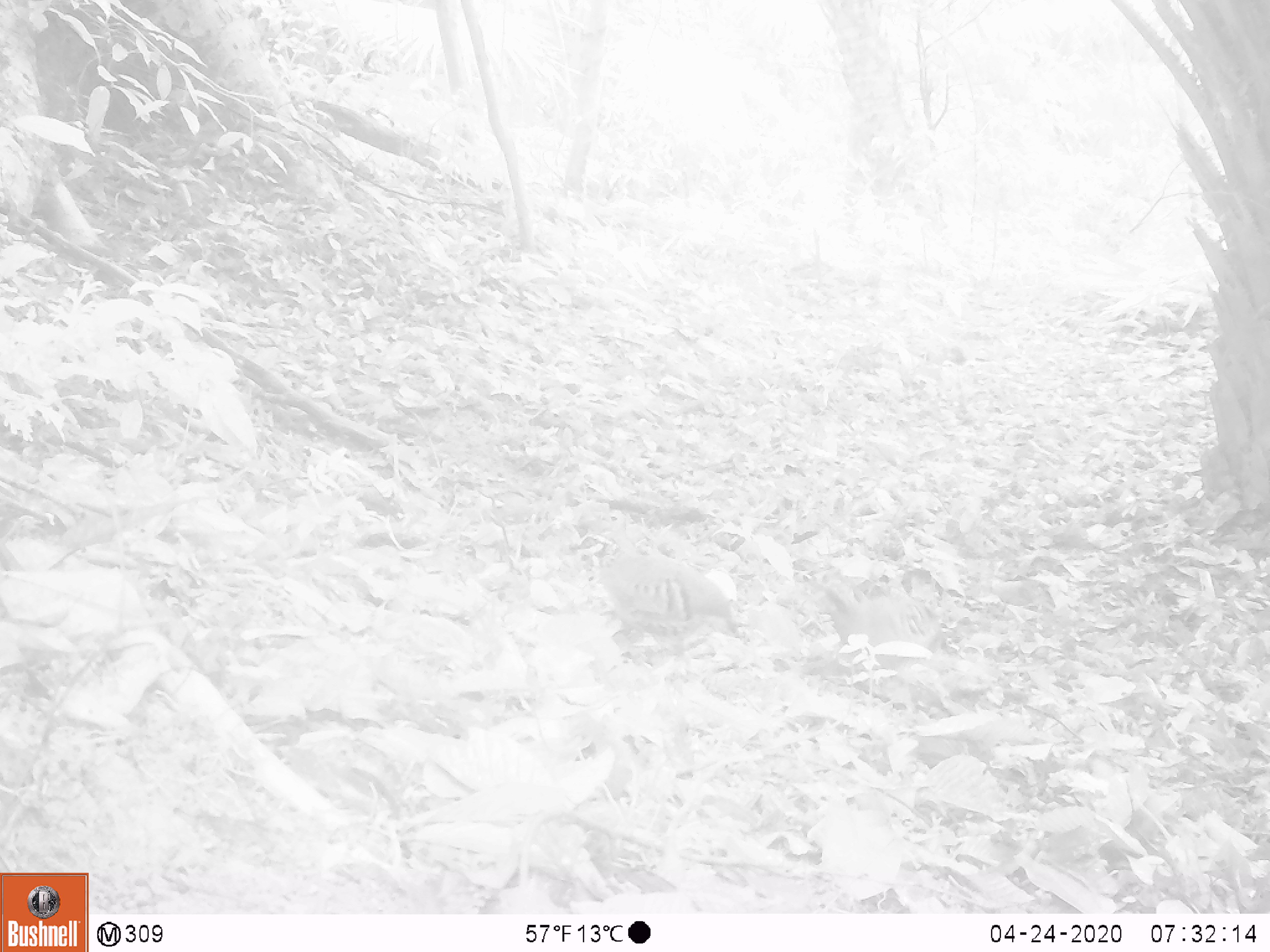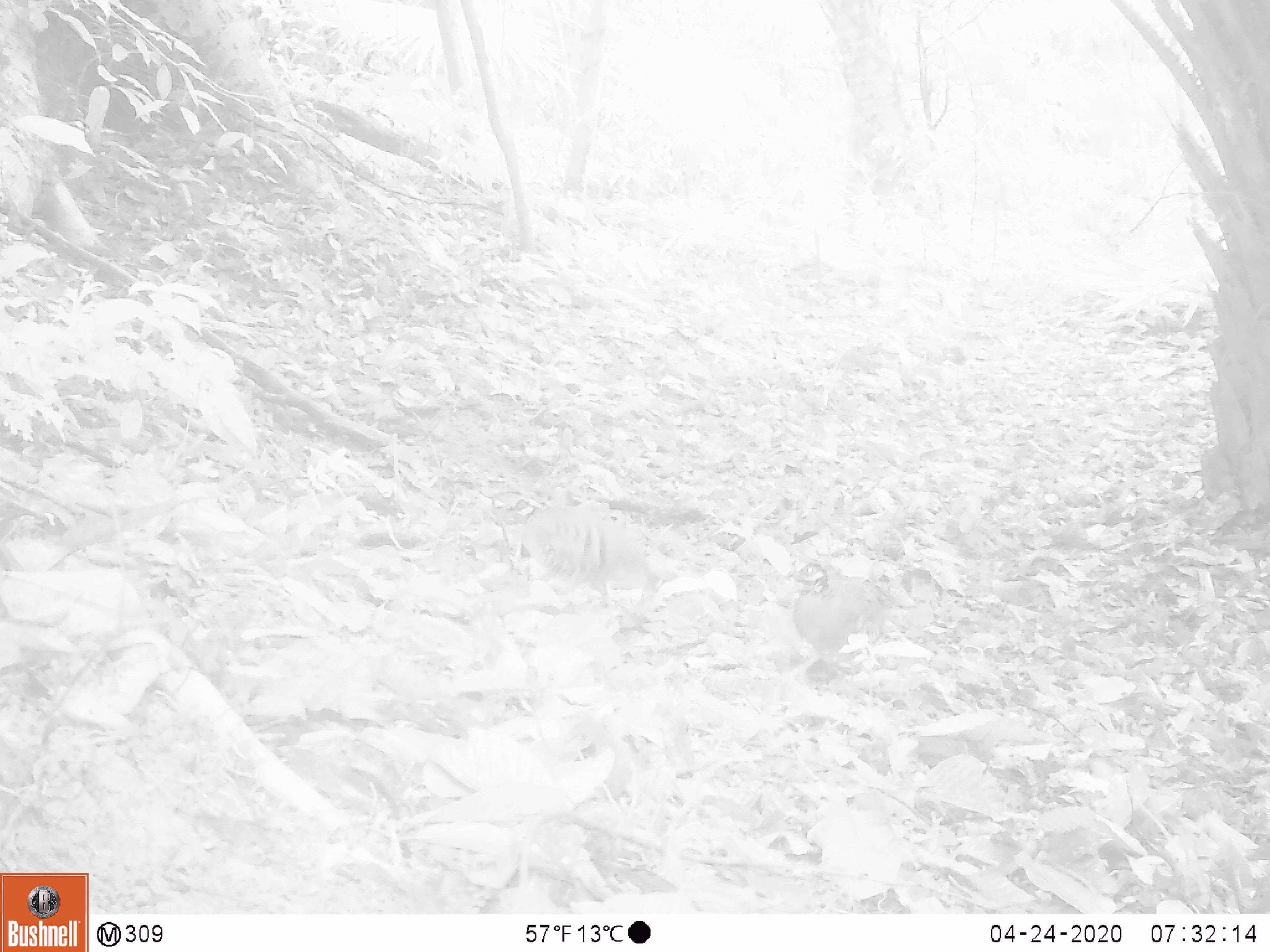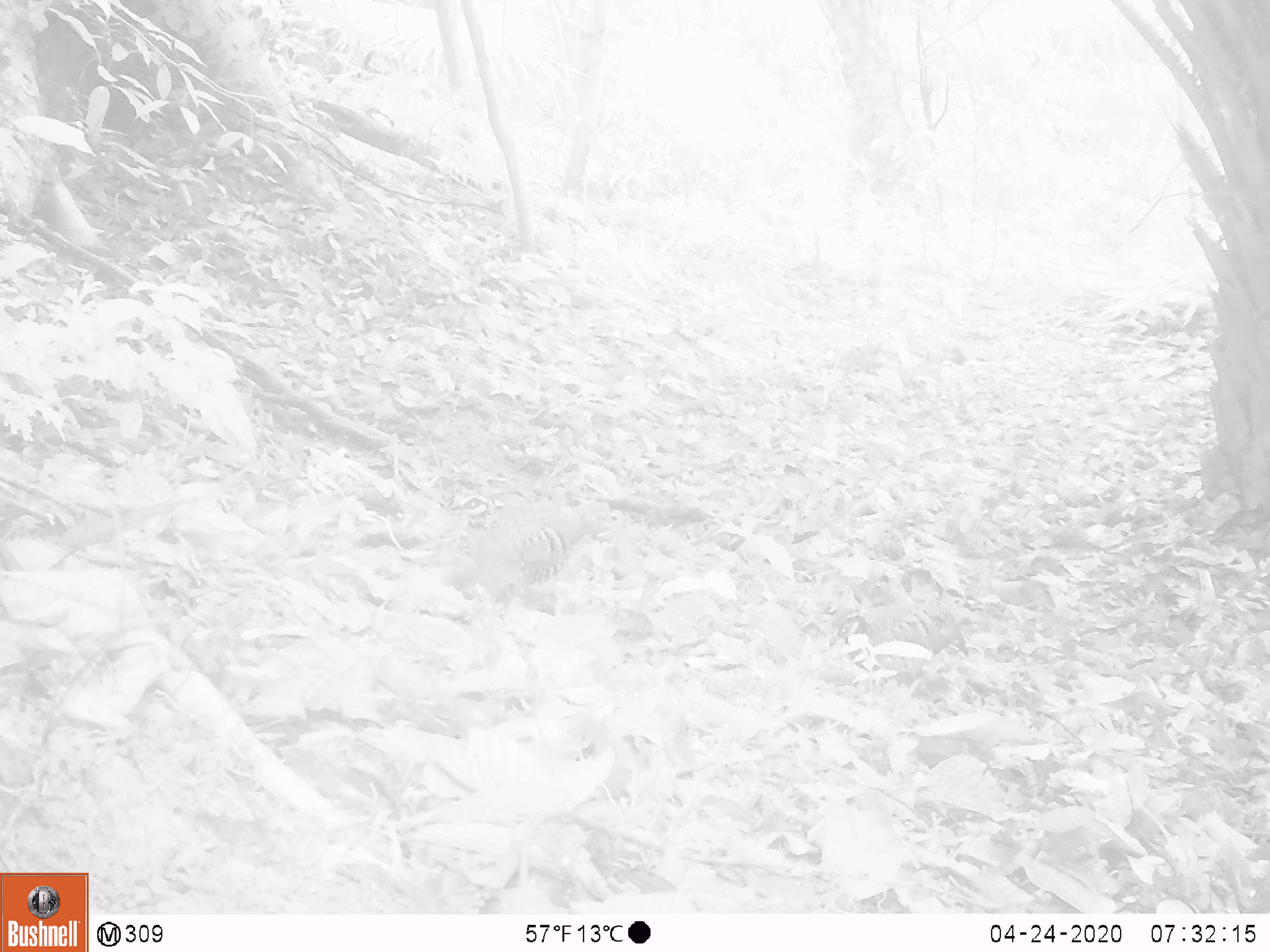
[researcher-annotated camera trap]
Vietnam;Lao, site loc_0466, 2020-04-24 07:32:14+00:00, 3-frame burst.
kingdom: Animalia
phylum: Chordata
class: Aves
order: Galliformes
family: Phasianidae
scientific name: Phasianidae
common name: partridge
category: unidentified partridge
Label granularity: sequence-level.